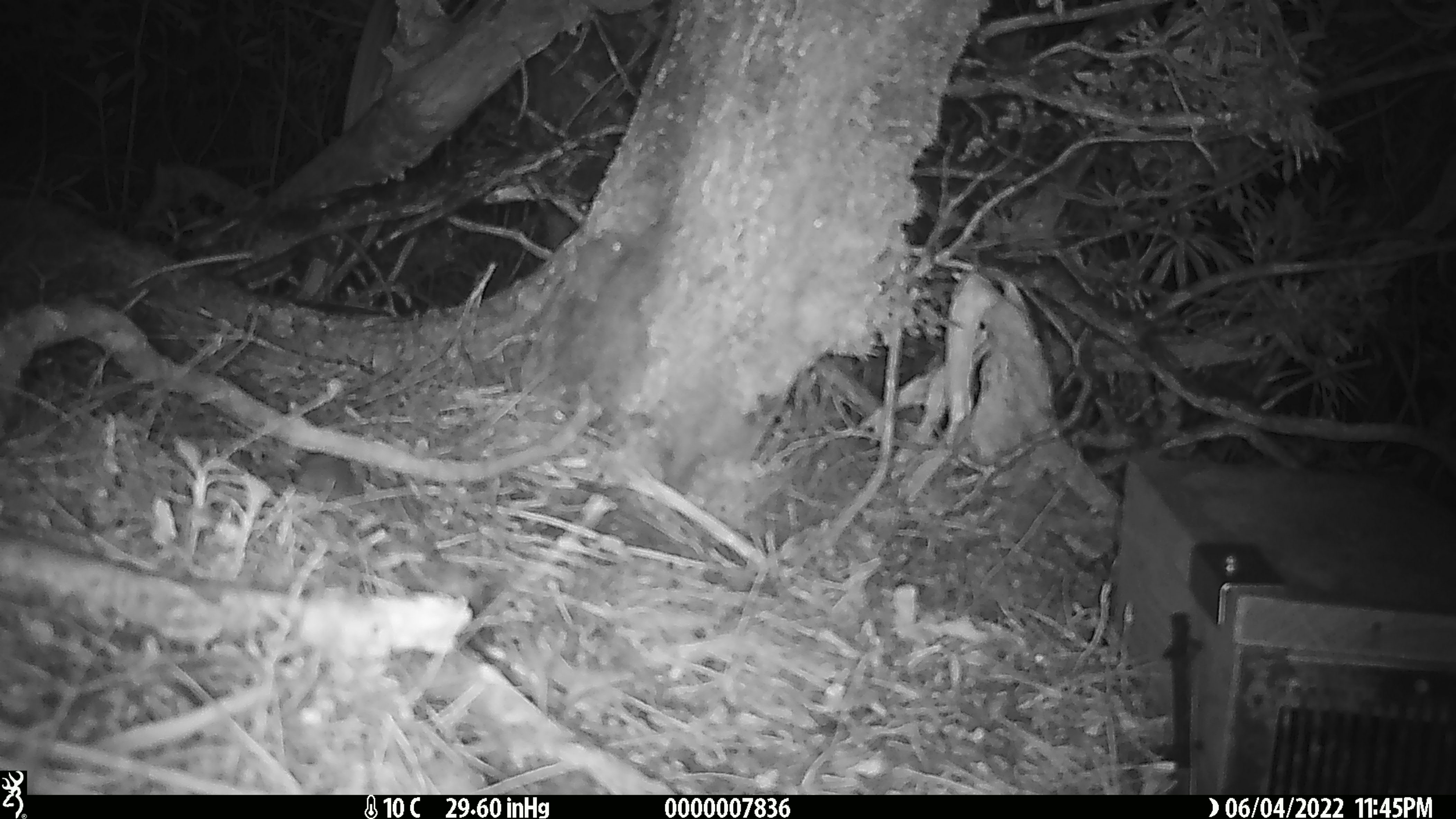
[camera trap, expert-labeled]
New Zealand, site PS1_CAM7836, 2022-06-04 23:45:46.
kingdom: Animalia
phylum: Chordata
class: Mammalia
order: Rodentia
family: Muridae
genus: Mus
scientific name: Mus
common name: mouse